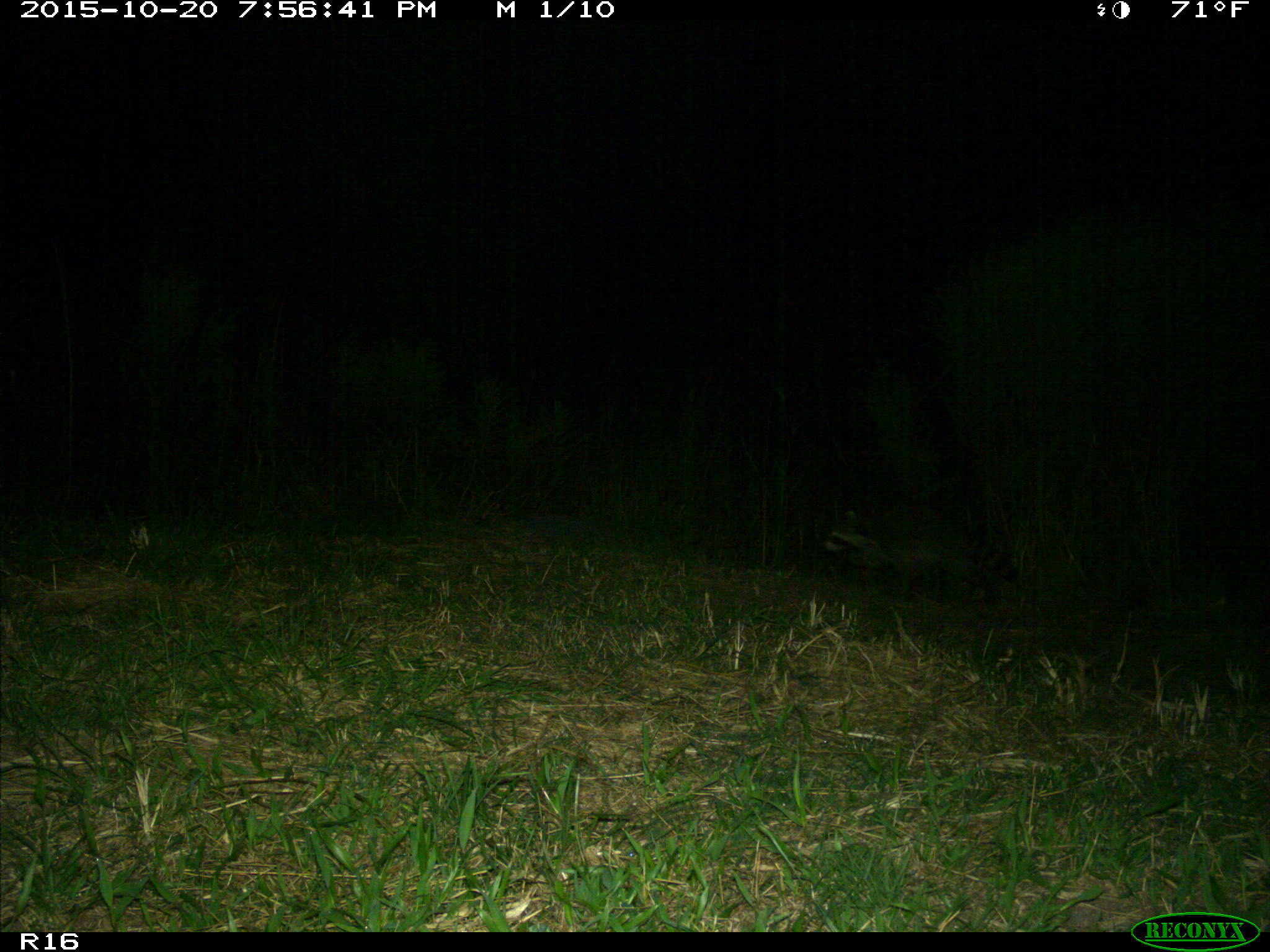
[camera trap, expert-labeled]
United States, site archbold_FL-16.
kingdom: Animalia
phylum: Chordata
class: Mammalia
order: Carnivora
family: Procyonidae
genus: Procyon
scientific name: Procyon lotor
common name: common raccoon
Procyon lotor (common raccoon).